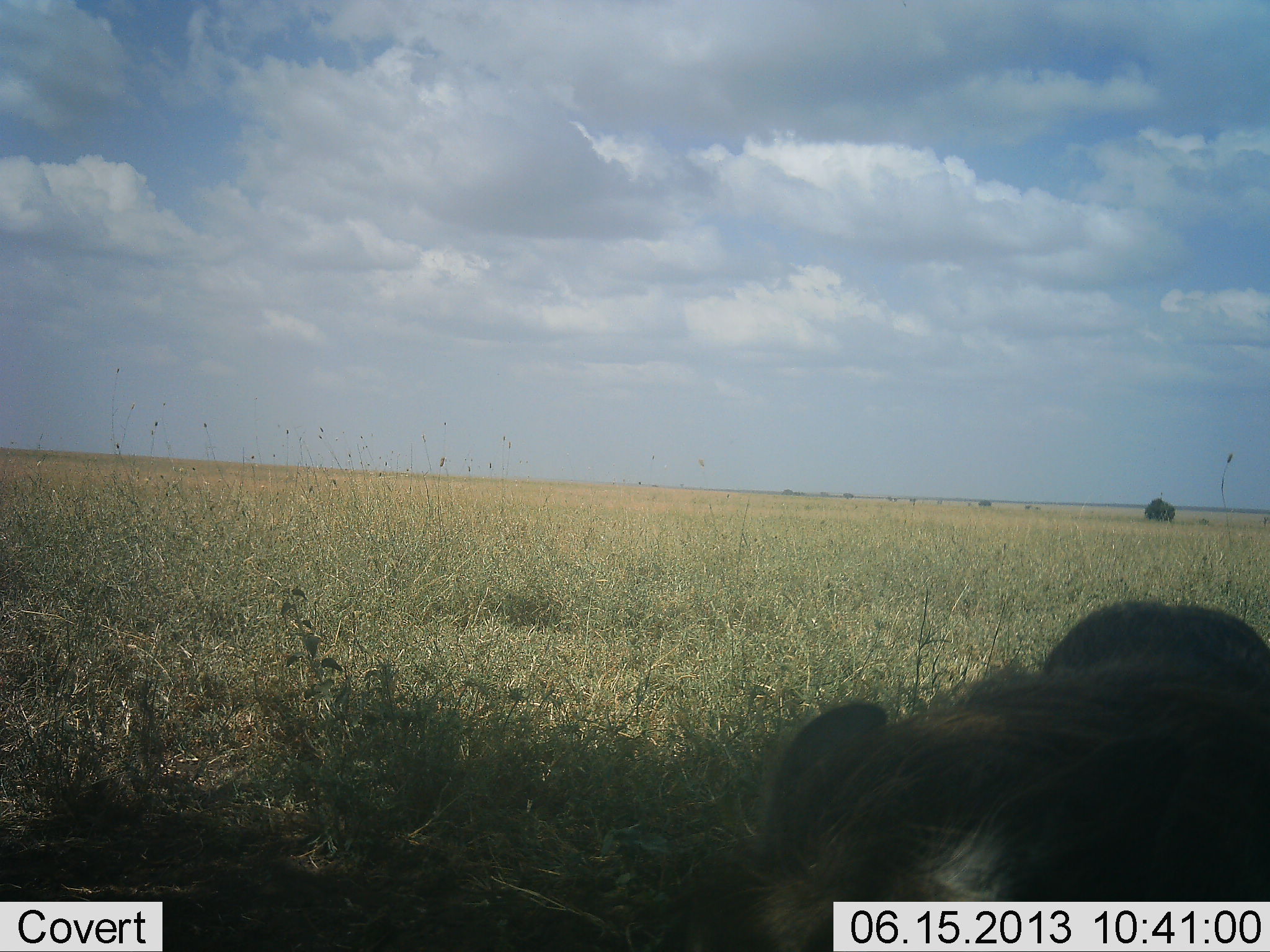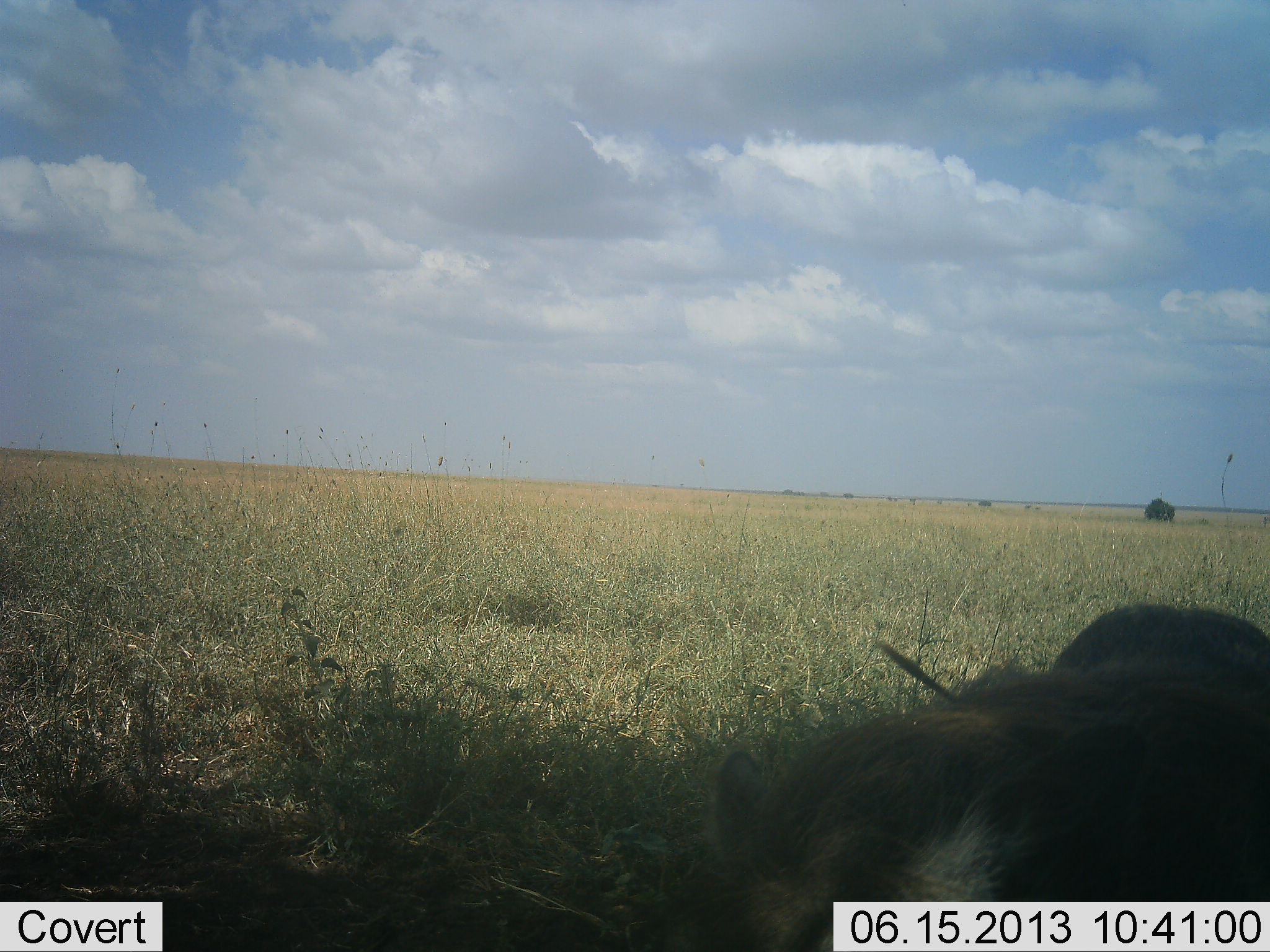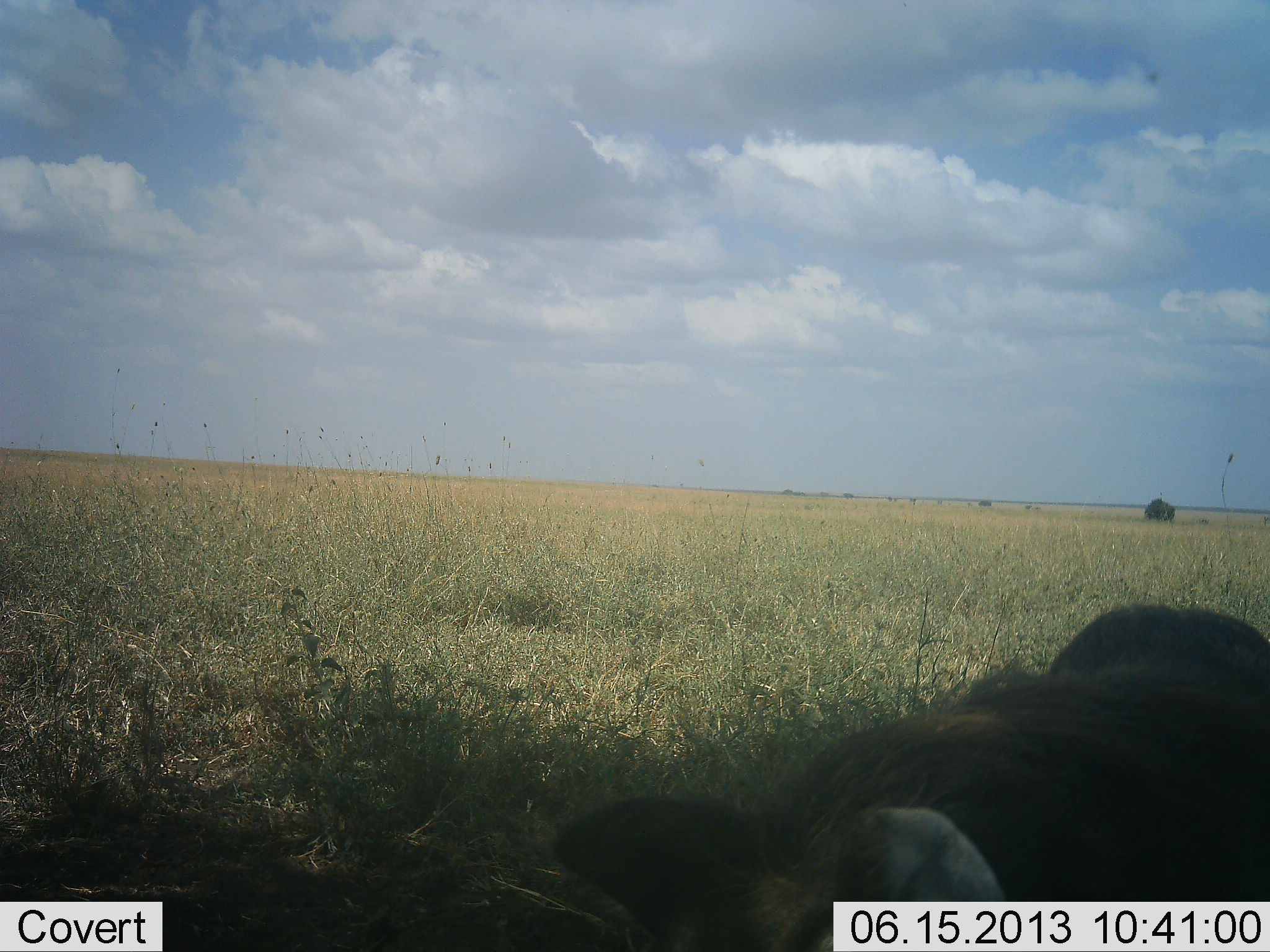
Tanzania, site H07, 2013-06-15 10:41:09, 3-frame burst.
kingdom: Animalia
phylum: Chordata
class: Mammalia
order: Artiodactyla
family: Suidae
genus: Phacochoerus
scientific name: Phacochoerus africanus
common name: warthog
Warthog (Phacochoerus africanus), count 1. Behavior (volunteer vote fractions): standing 53%, resting 11%, moving 11%, interacting 0%. Young present (vote fraction): 0%. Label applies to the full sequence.